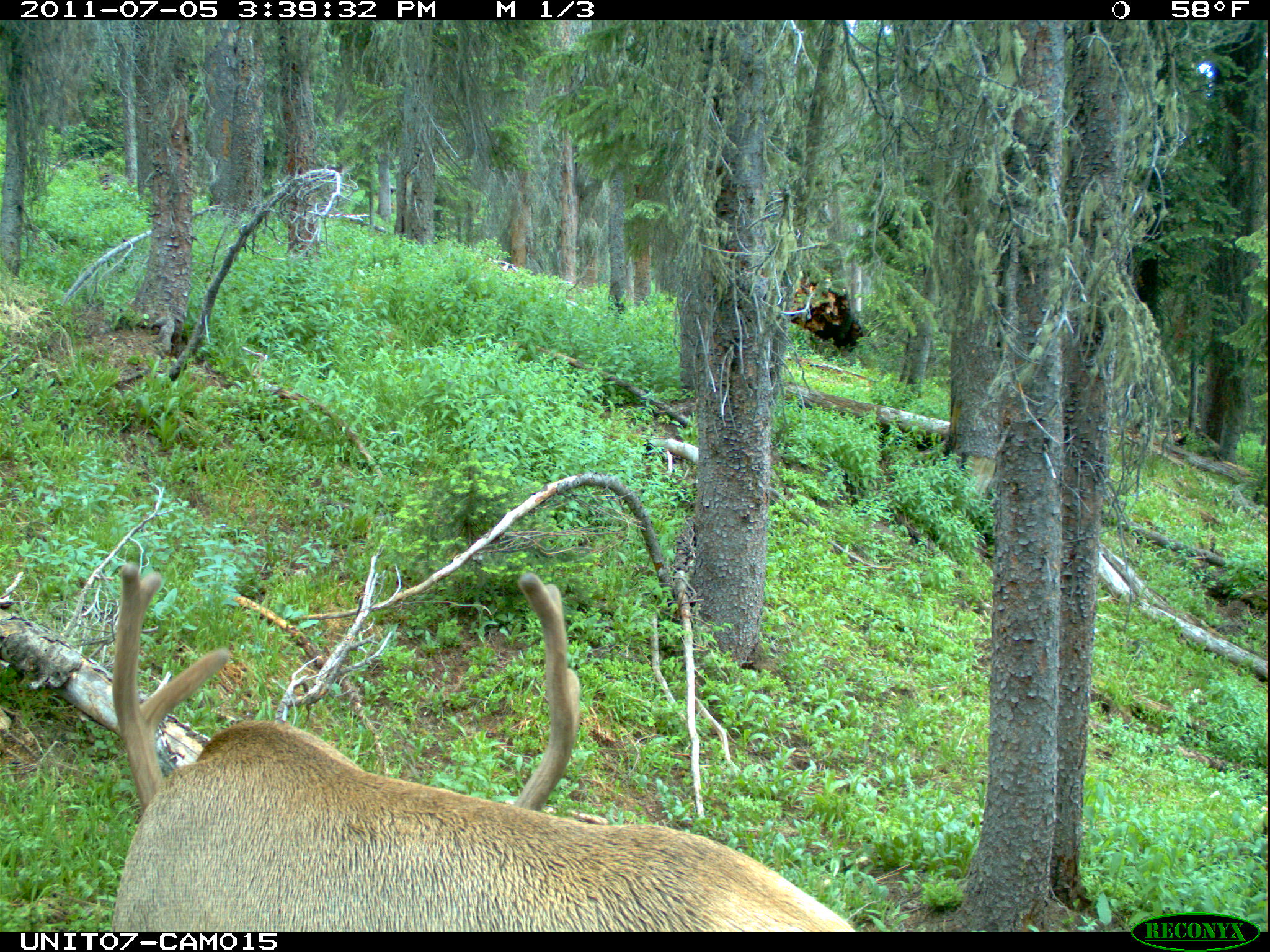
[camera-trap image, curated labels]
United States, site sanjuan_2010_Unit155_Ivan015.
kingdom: Animalia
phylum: Chordata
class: Mammalia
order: Artiodactyla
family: Cervidae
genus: Cervus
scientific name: Cervus elaphus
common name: red deer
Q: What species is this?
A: Cervus elaphus (red deer).